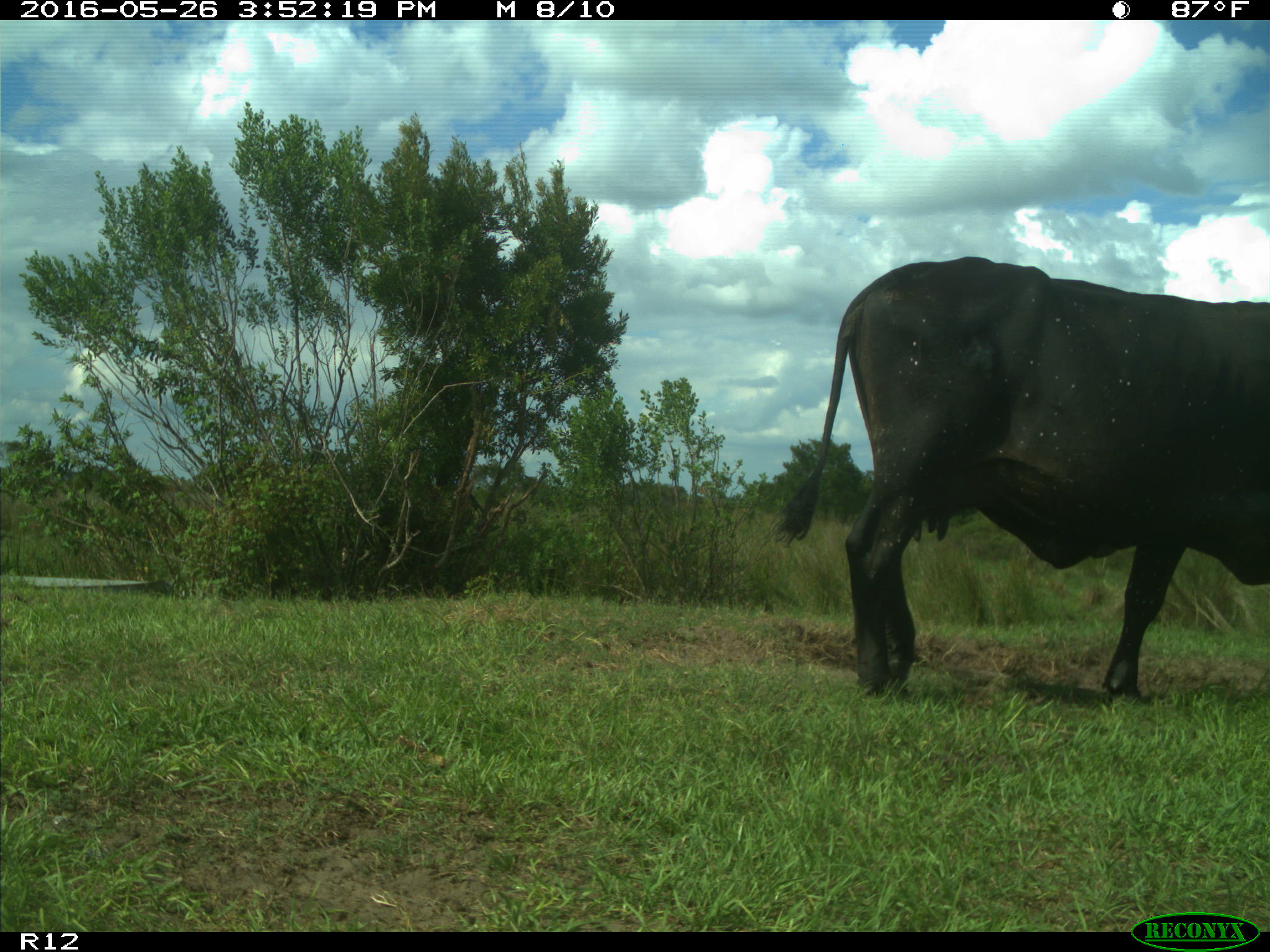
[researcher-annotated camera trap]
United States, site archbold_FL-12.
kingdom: Animalia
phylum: Chordata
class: Mammalia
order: Artiodactyla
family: Bovidae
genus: Bos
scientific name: Bos taurus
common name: domestic cow